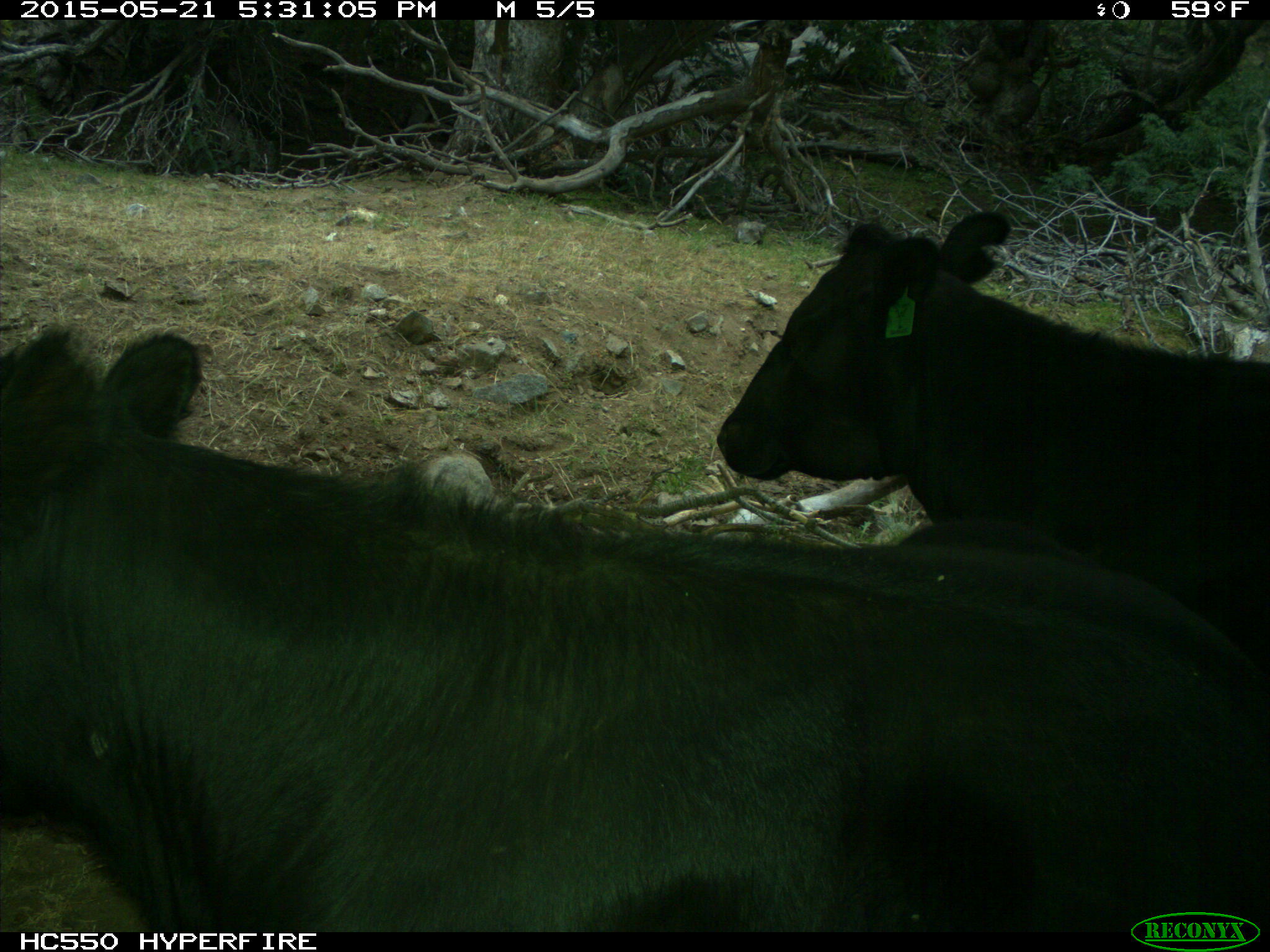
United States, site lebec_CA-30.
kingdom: Animalia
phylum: Chordata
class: Mammalia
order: Artiodactyla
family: Bovidae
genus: Bos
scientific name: Bos taurus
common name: domestic cow